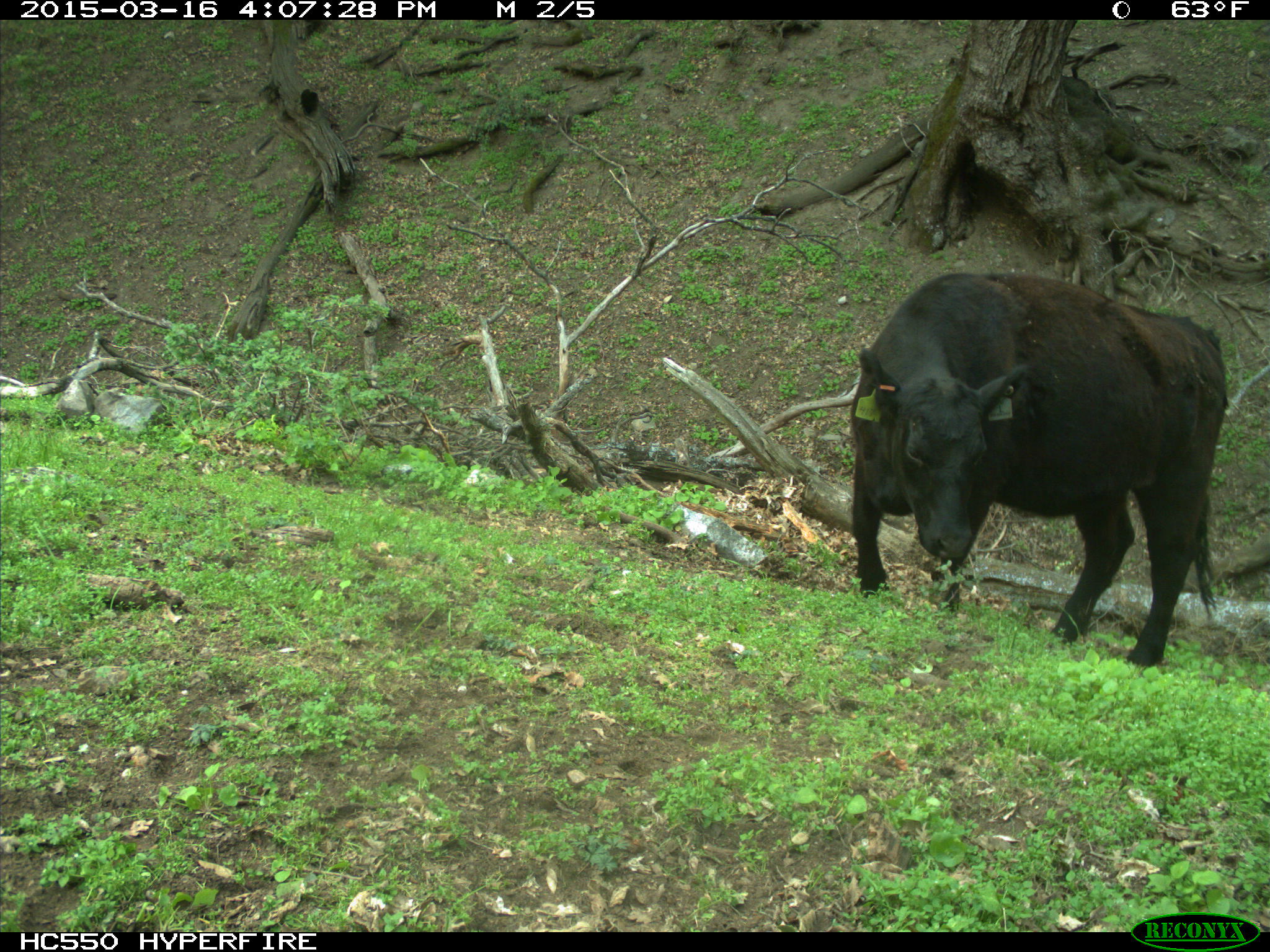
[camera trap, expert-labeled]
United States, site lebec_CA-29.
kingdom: Animalia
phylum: Chordata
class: Mammalia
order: Artiodactyla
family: Bovidae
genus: Bos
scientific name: Bos taurus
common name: domestic cow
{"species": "Bos taurus (domestic cow)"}